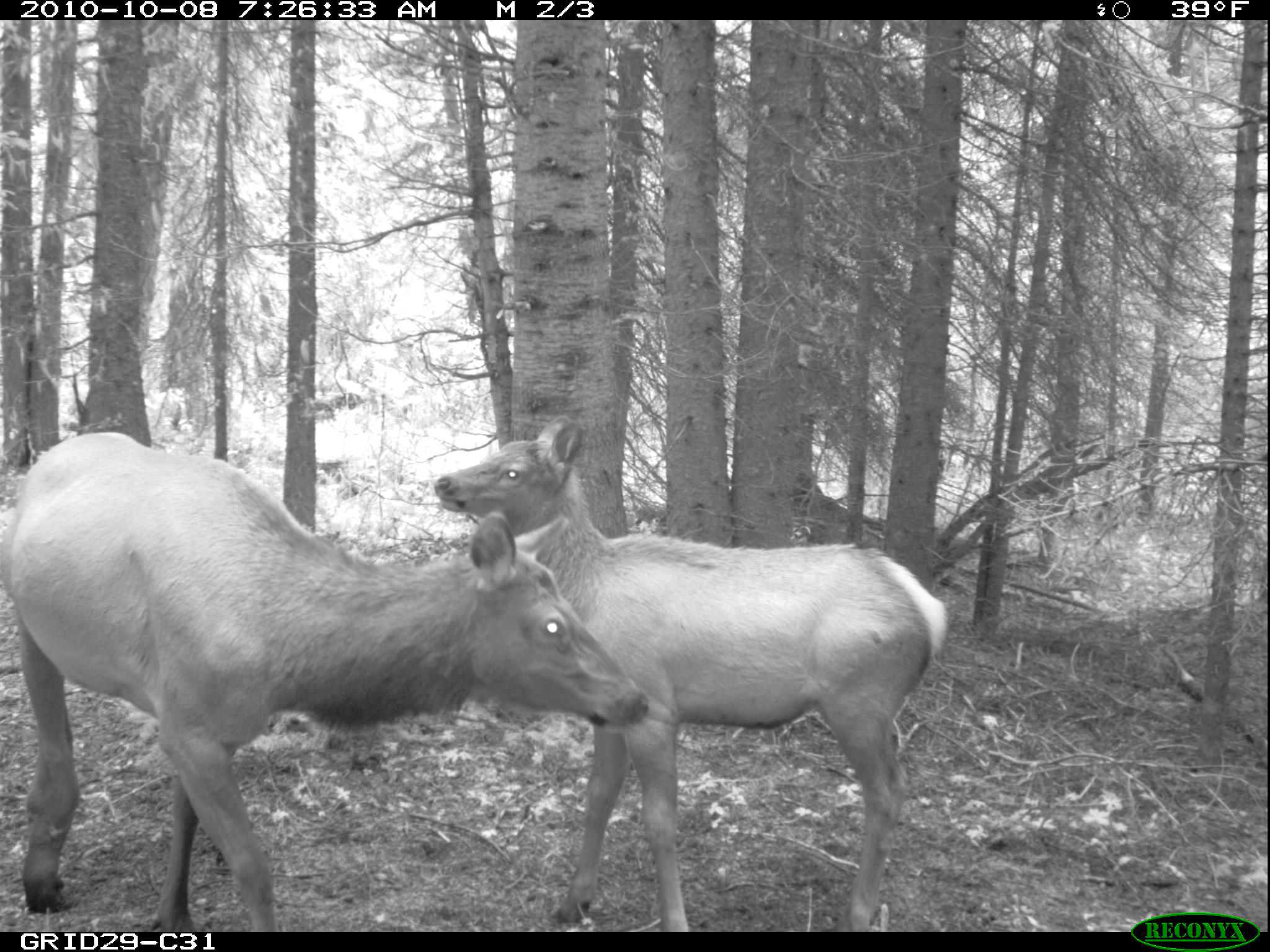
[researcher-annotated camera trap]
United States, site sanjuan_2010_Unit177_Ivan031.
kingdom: Animalia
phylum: Chordata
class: Mammalia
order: Artiodactyla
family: Cervidae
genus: Cervus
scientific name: Cervus elaphus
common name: red deer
Cervus elaphus (red deer).